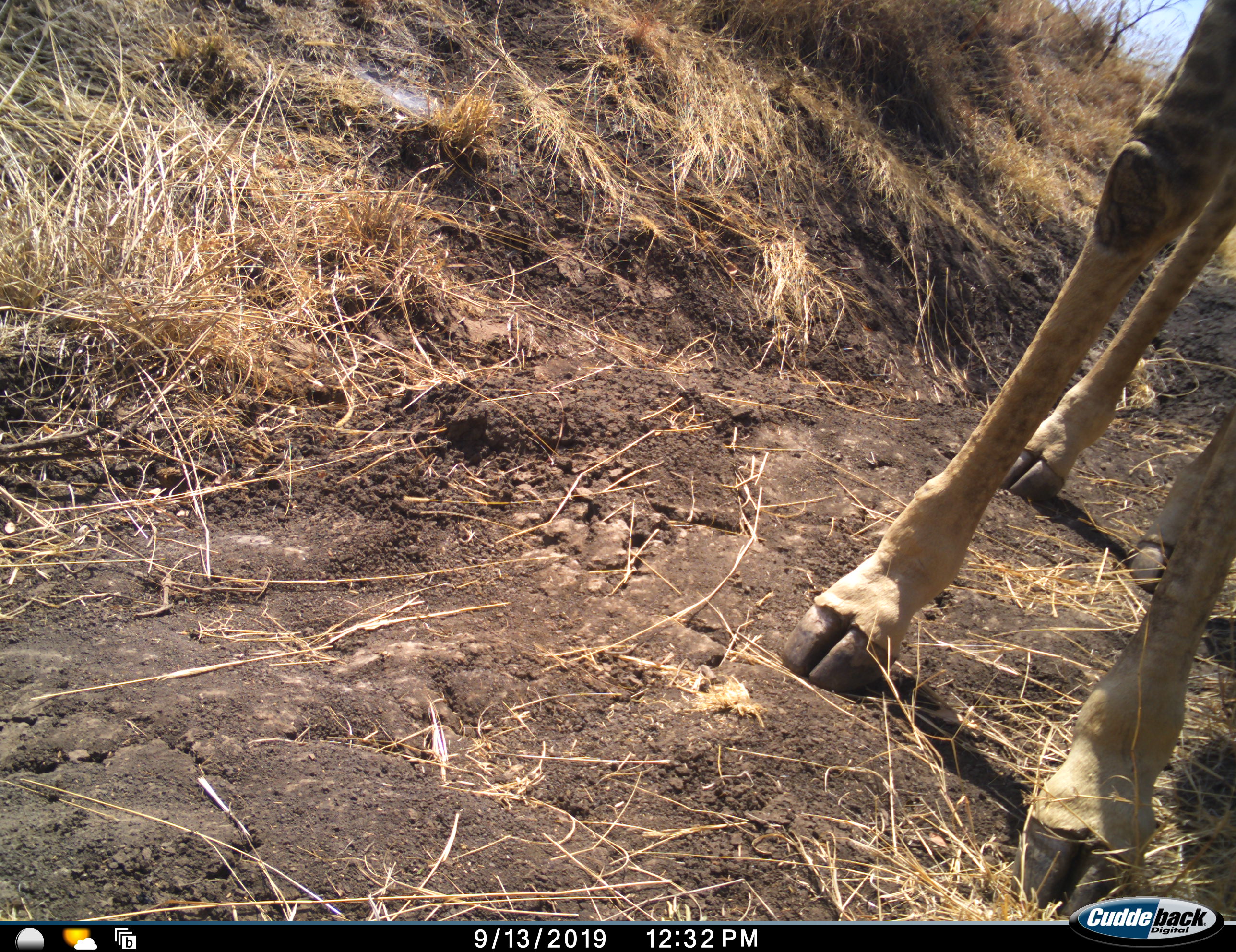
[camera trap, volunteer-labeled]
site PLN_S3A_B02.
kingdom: Animalia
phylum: Chordata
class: Mammalia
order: Artiodactyla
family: Giraffidae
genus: Giraffa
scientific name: Giraffa camelopardalis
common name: giraffe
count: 1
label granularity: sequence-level